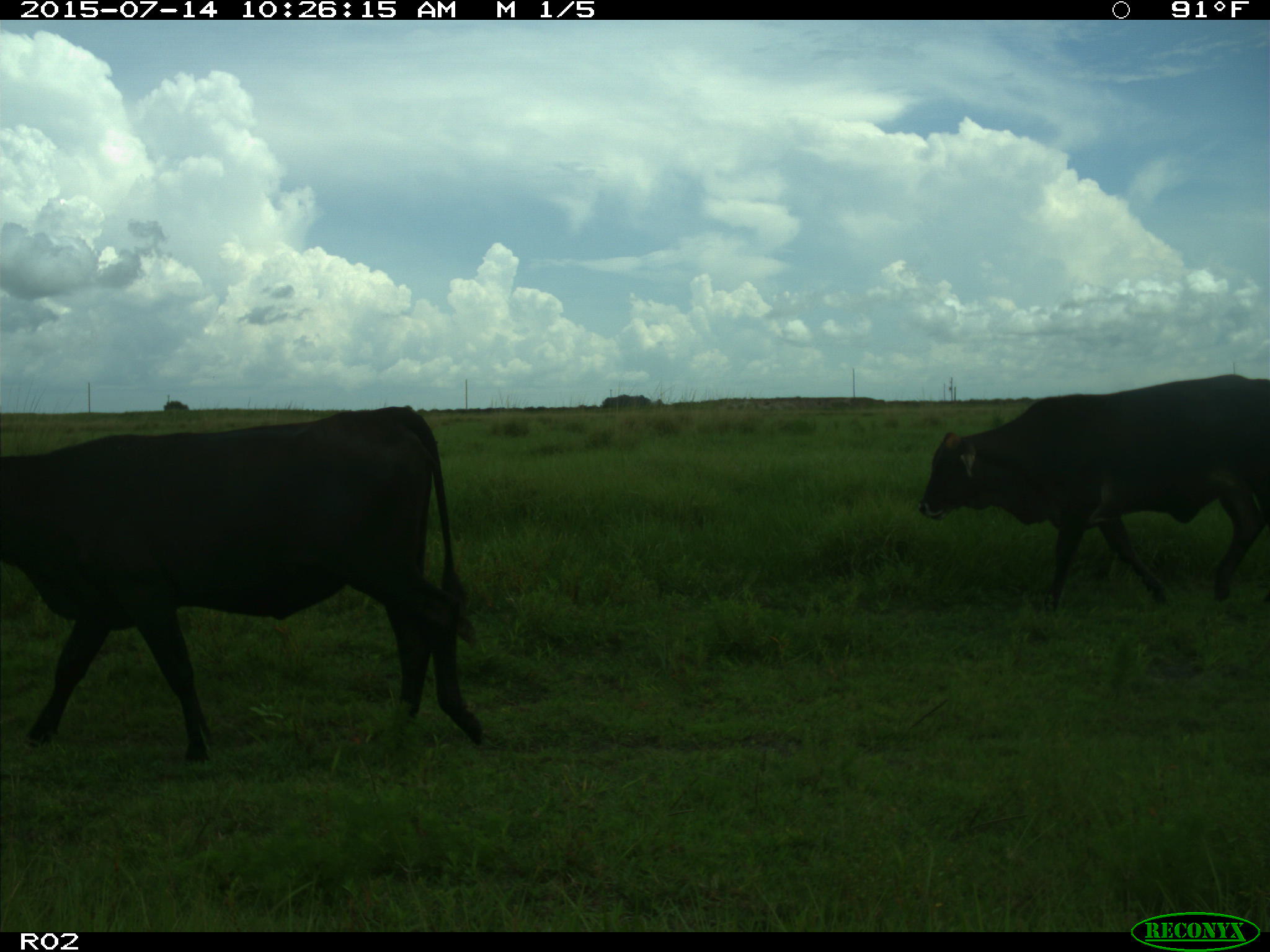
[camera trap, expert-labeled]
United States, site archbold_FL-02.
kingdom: Animalia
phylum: Chordata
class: Mammalia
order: Artiodactyla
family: Bovidae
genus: Bos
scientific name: Bos taurus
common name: domestic cow